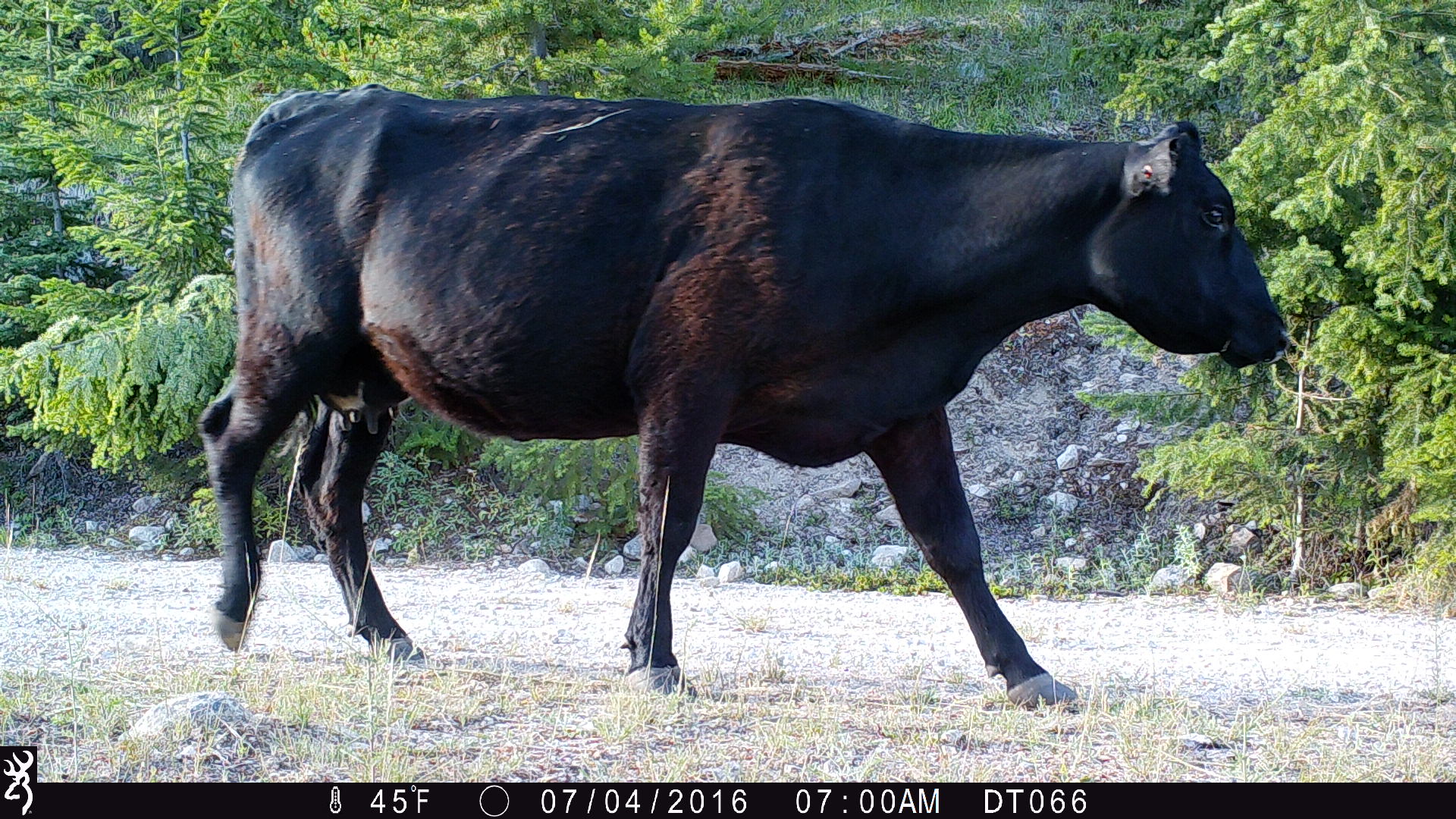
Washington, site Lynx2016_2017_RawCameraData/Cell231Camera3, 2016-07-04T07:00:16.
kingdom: Animalia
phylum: Chordata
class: Mammalia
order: Artiodactyla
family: Bovidae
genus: Bos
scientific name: Bos taurus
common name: domestic cattle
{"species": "domestic cattle (Bos taurus)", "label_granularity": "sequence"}